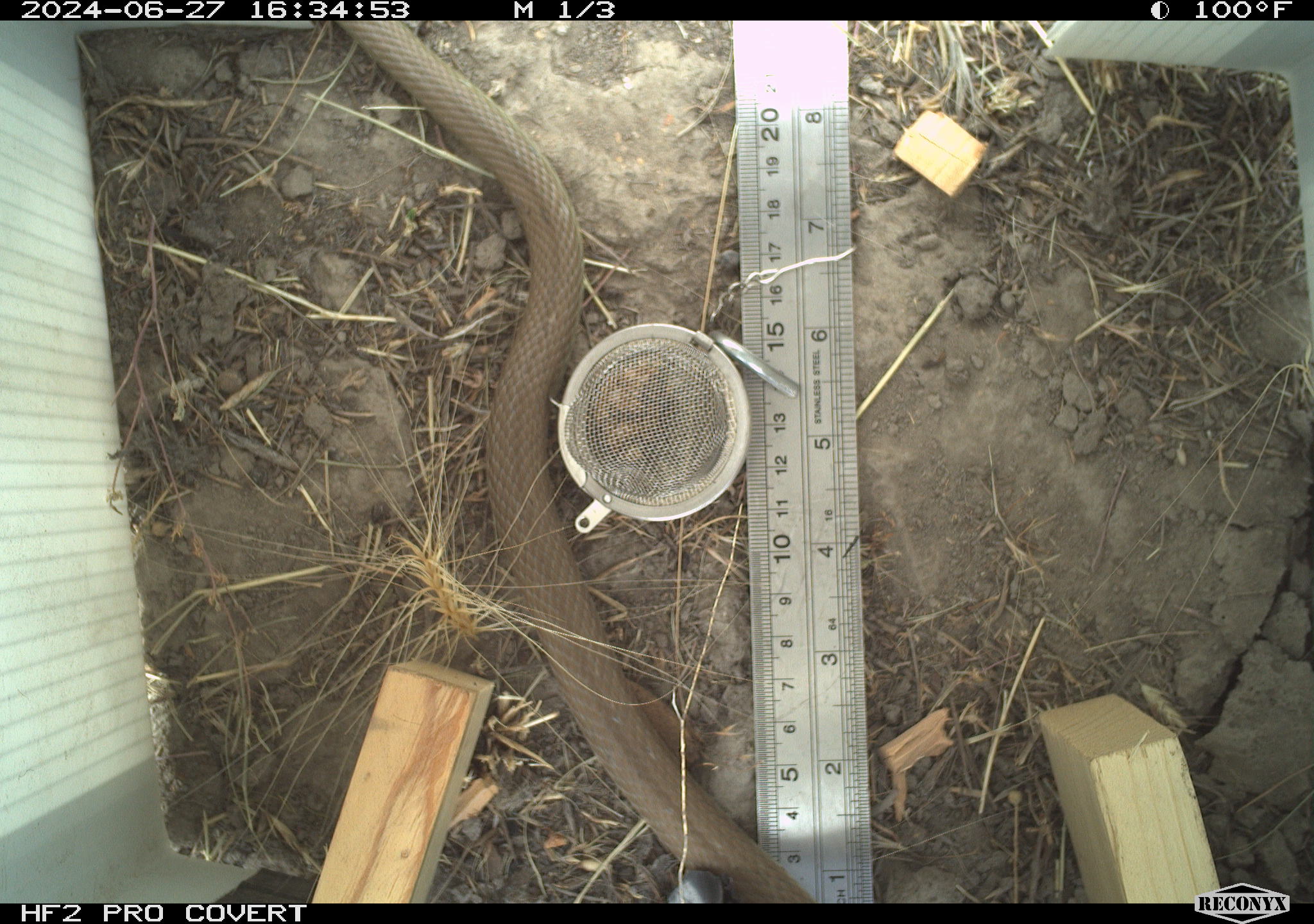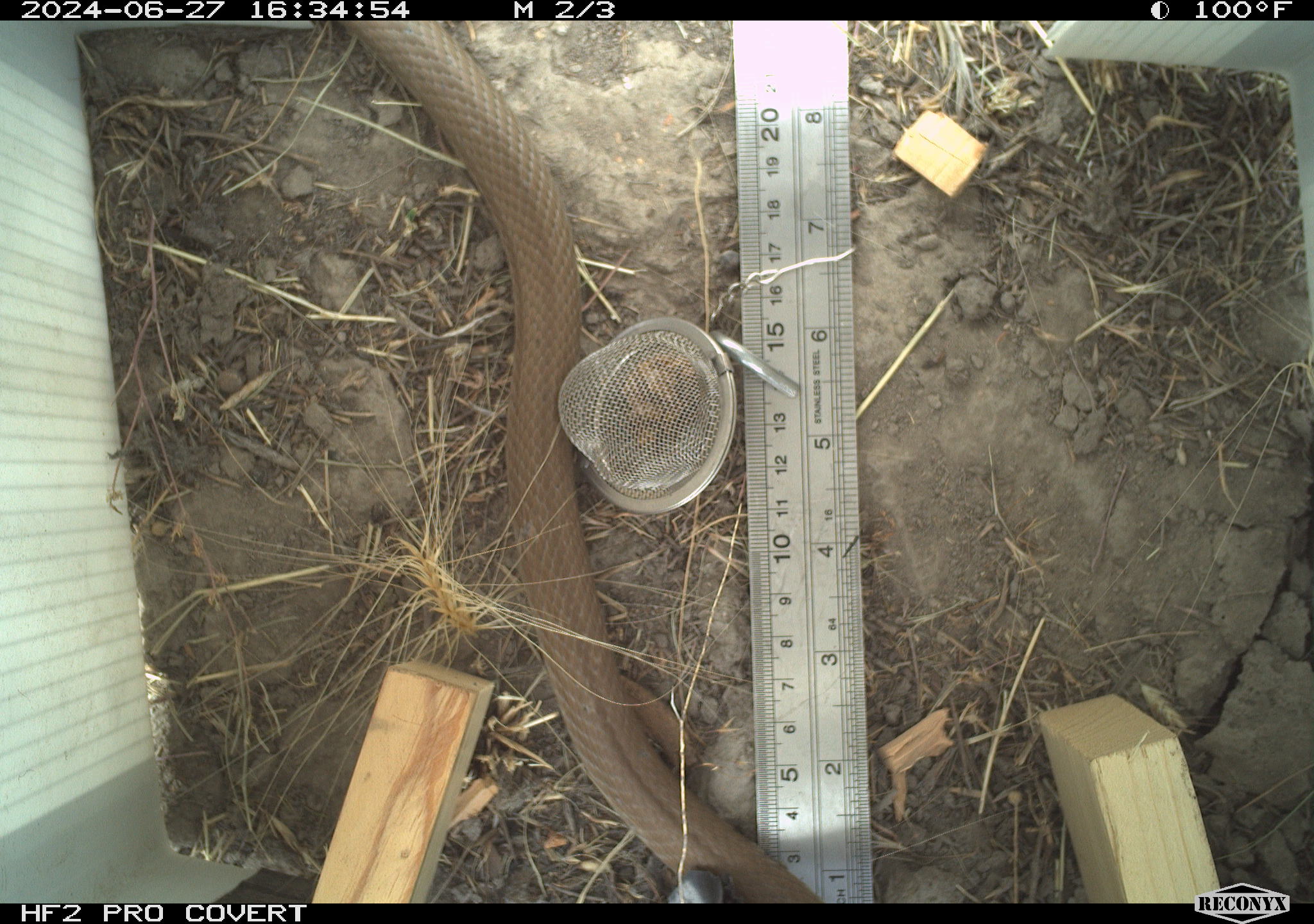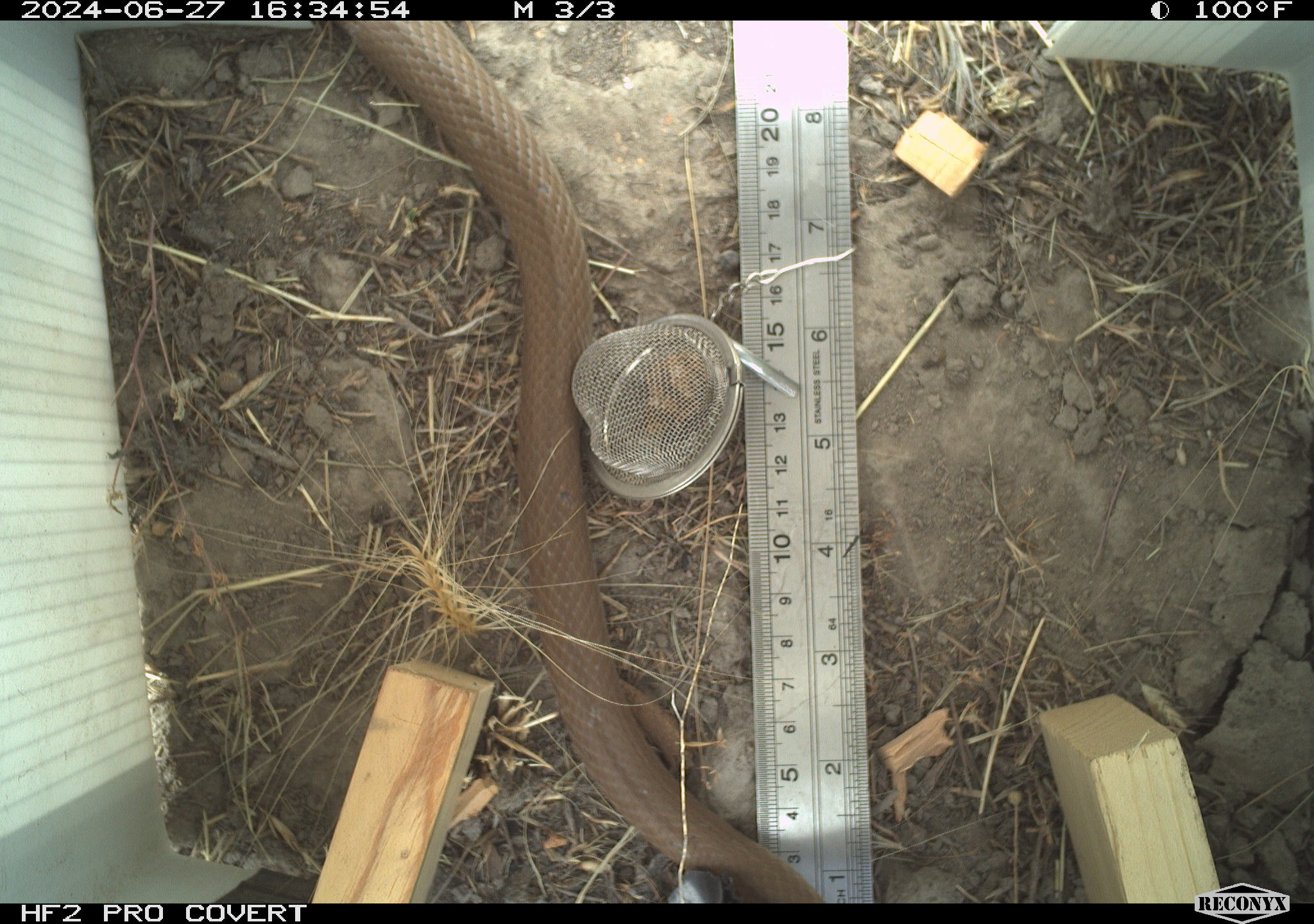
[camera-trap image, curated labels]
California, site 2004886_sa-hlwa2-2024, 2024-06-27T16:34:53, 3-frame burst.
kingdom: Animalia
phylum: Chordata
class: Reptilia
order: Squamata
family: Colubridae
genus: Coluber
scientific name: Coluber constrictor mormon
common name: western yellow-bellied racer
Western yellow-bellied racer (Coluber constrictor mormon).